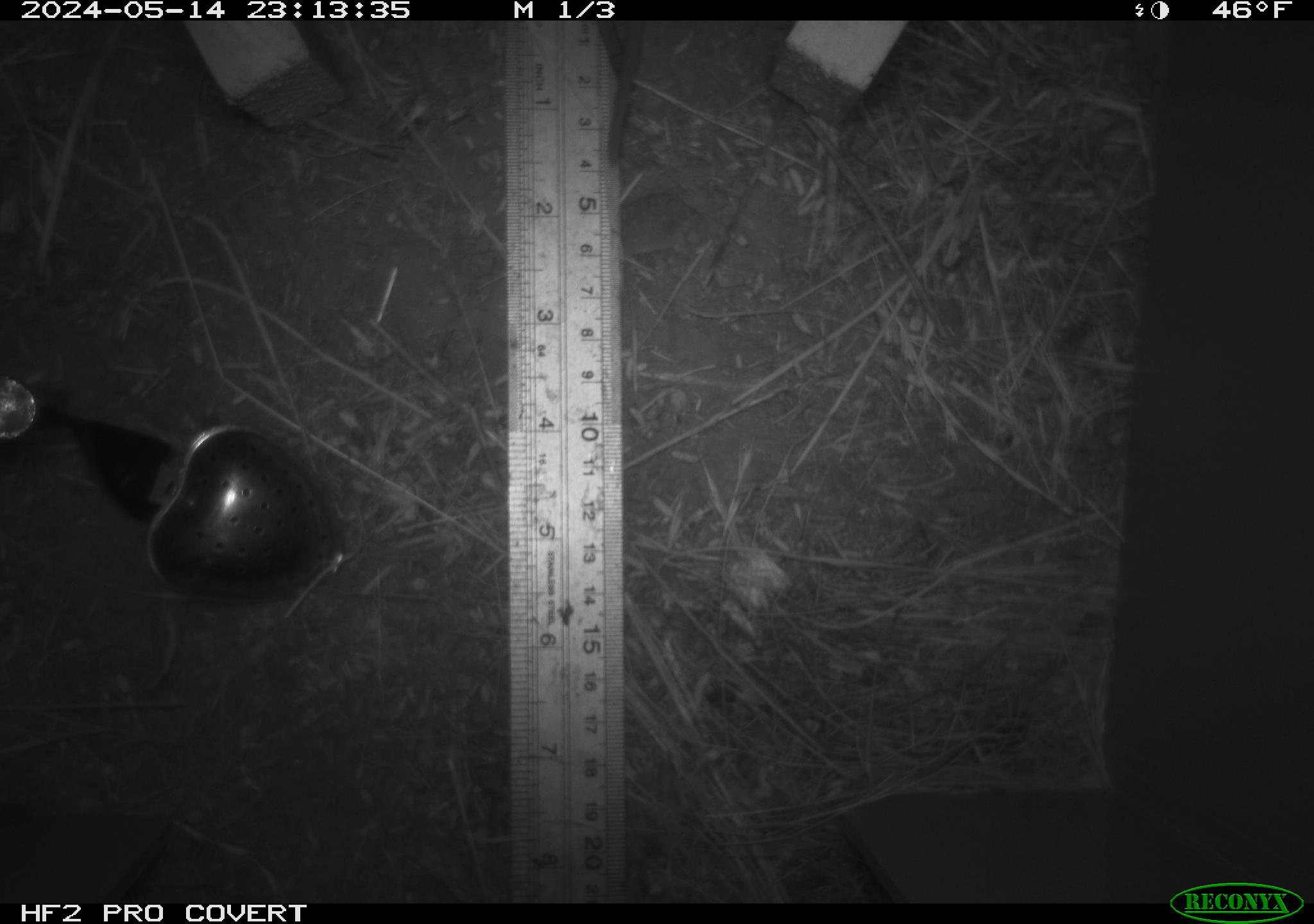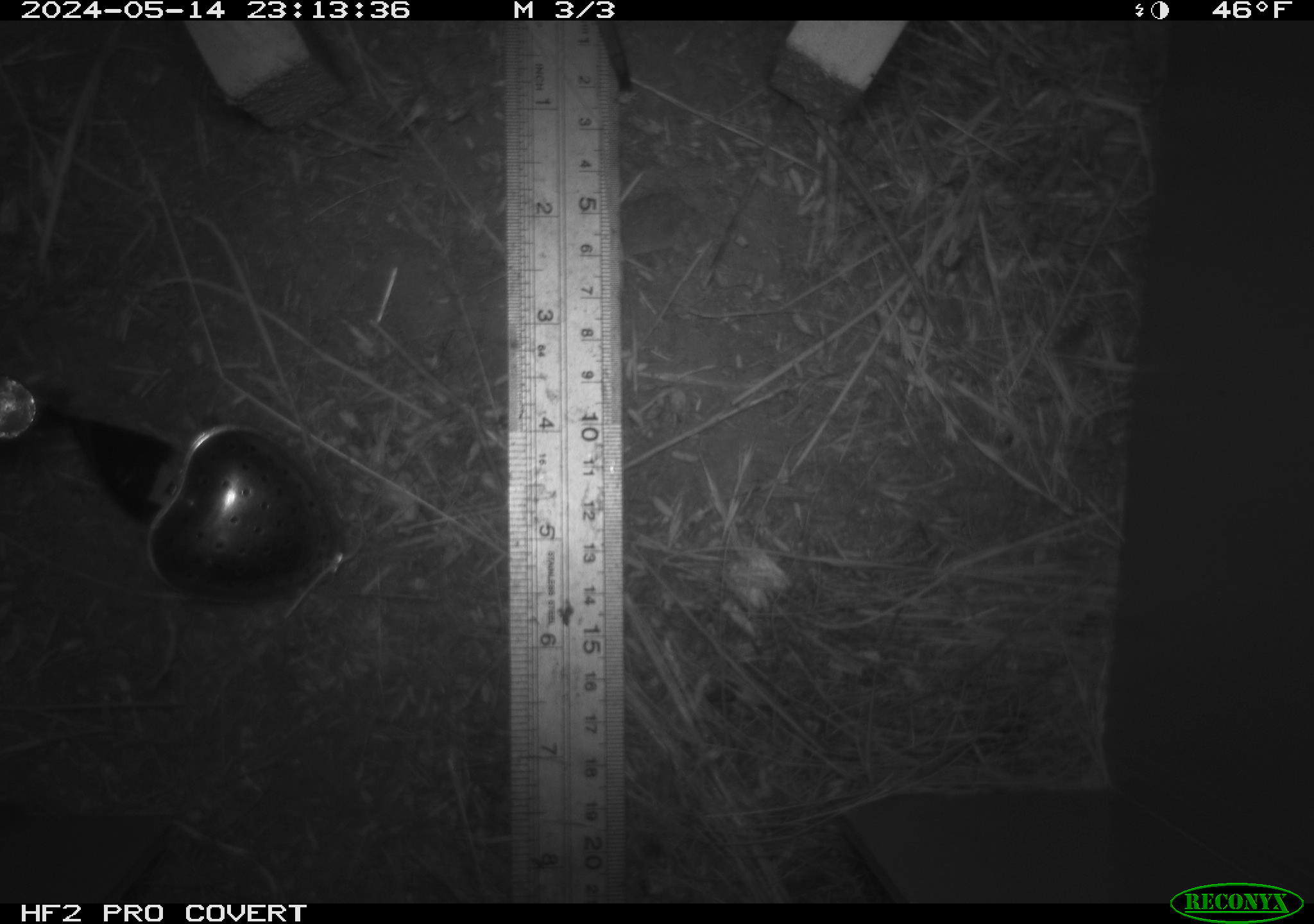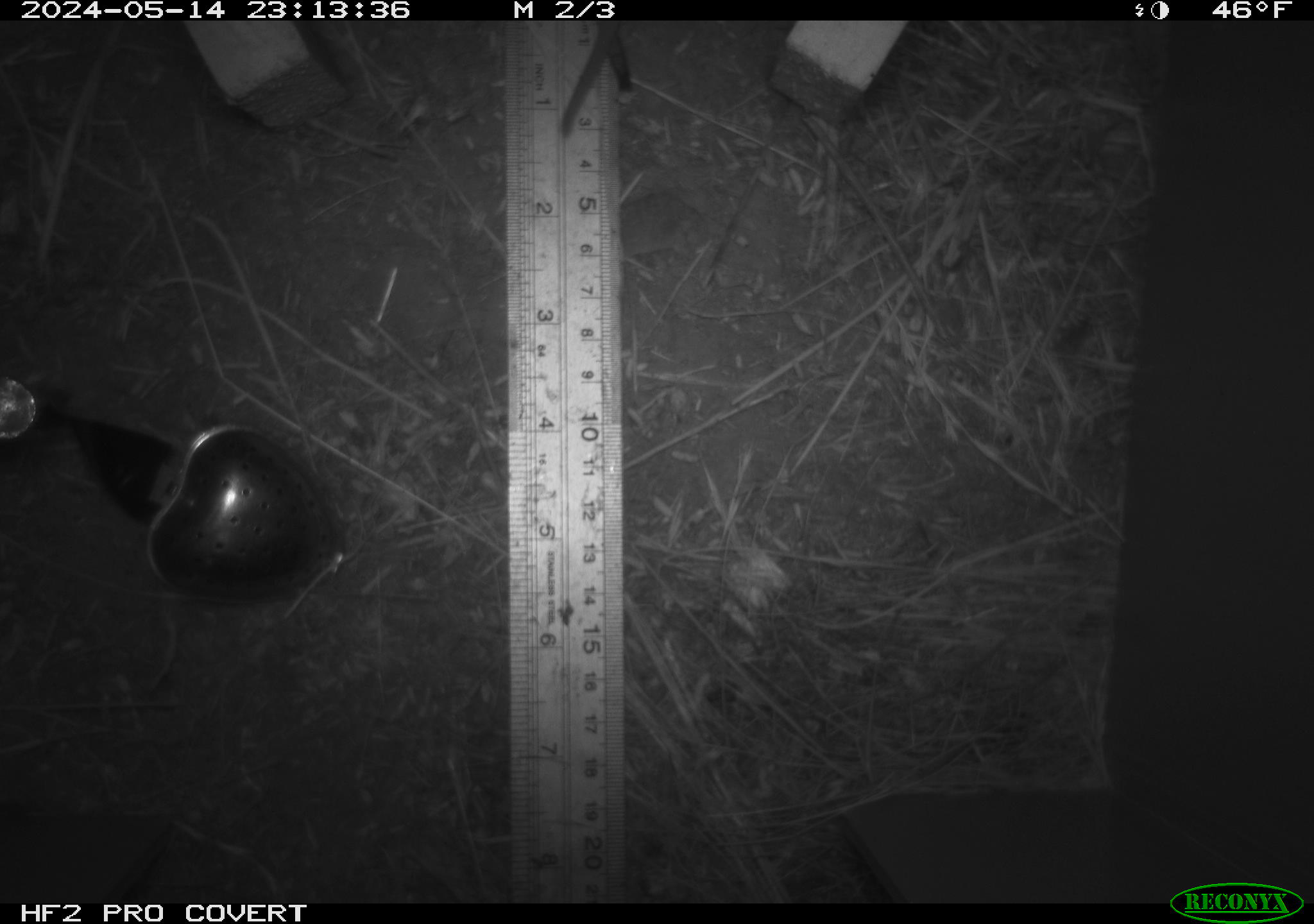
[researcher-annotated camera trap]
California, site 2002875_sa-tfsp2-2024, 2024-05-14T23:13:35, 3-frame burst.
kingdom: Animalia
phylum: Chordata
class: Mammalia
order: Rodentia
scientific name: Rodentia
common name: rodent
Rodent (Rodentia).